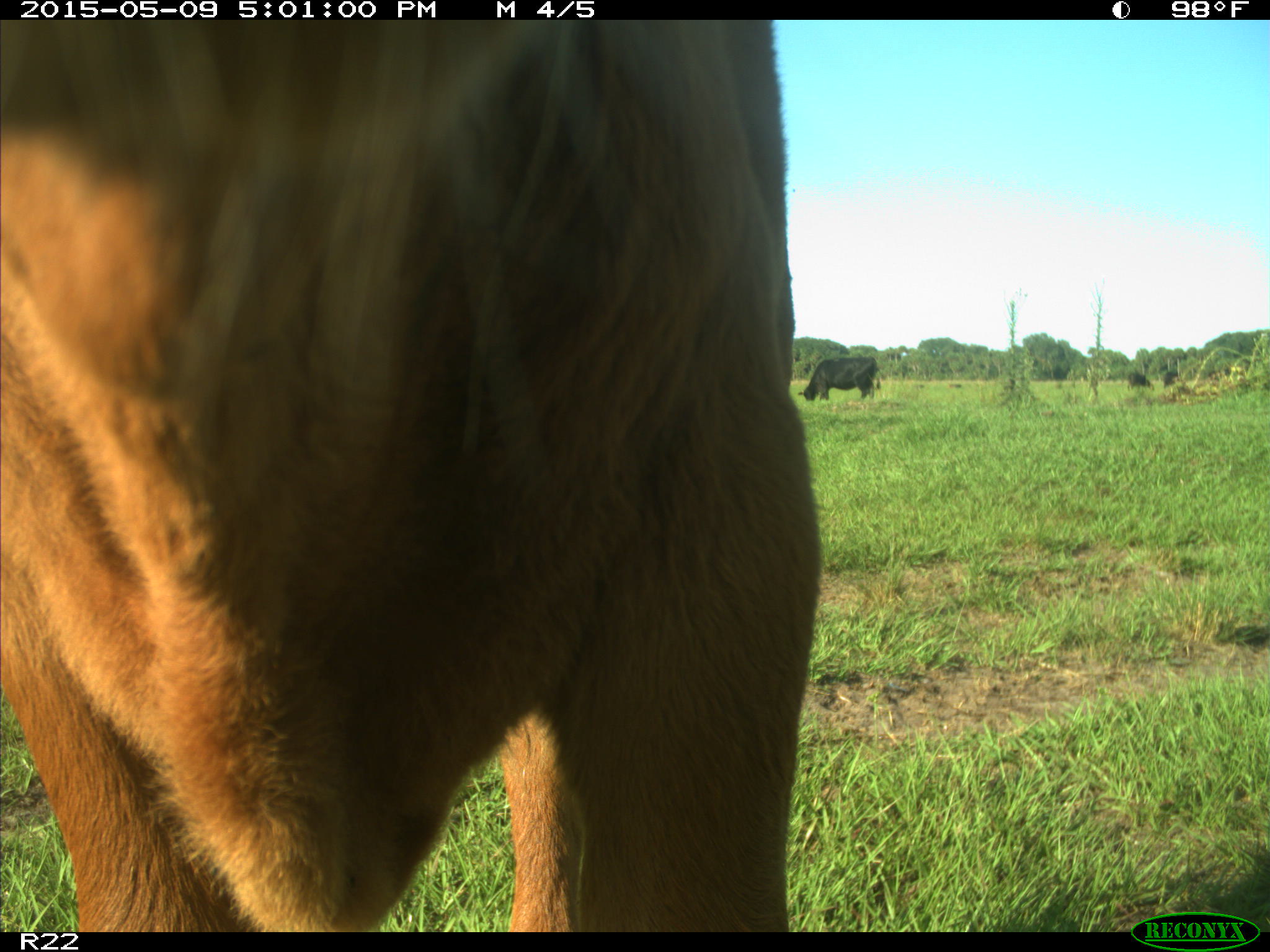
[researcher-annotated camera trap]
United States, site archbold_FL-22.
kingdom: Animalia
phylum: Chordata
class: Mammalia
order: Artiodactyla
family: Bovidae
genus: Bos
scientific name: Bos taurus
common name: domestic cow